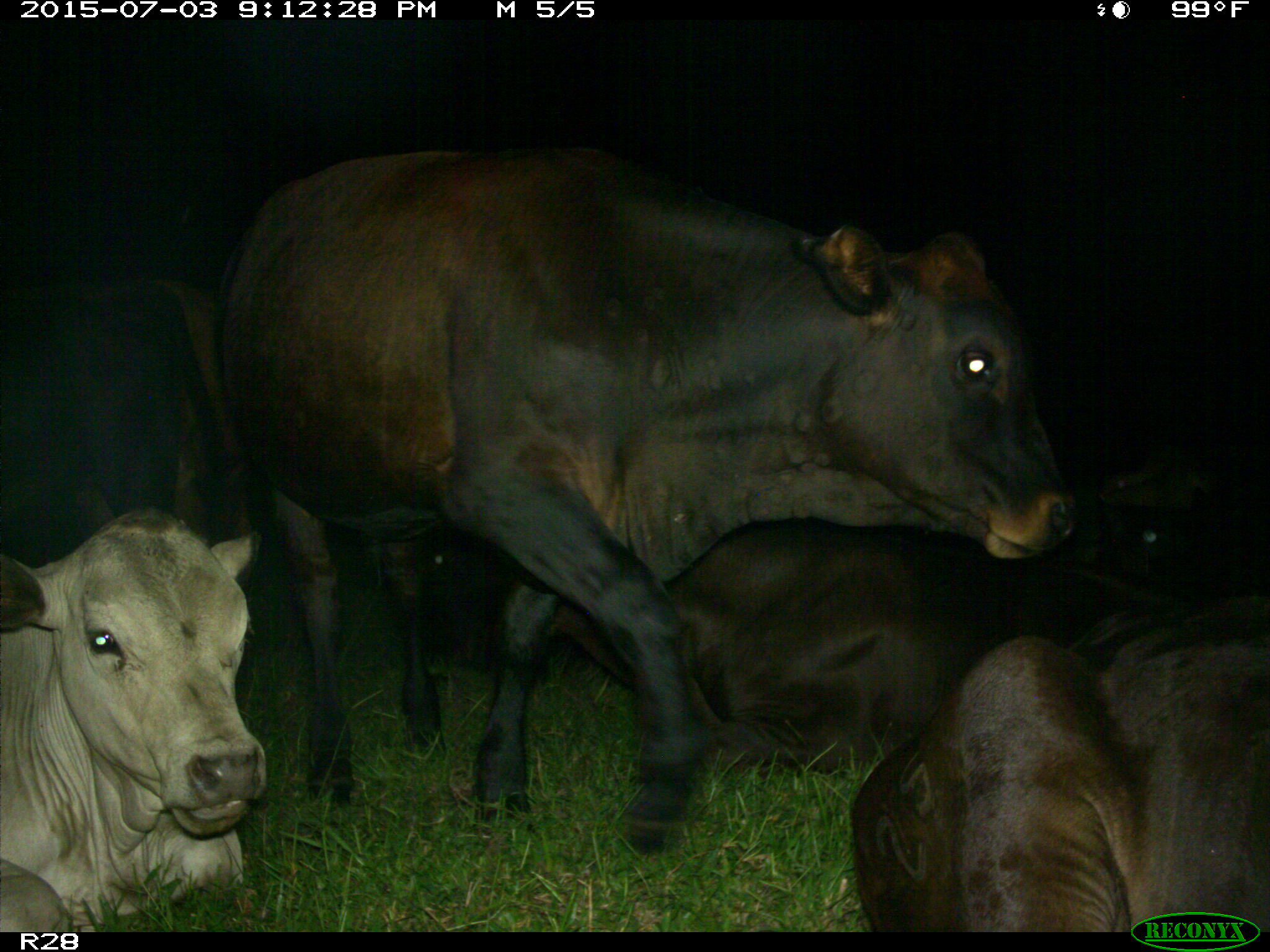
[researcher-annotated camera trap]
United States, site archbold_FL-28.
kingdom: Animalia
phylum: Chordata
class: Mammalia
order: Artiodactyla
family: Bovidae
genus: Bos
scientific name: Bos taurus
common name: domestic cow